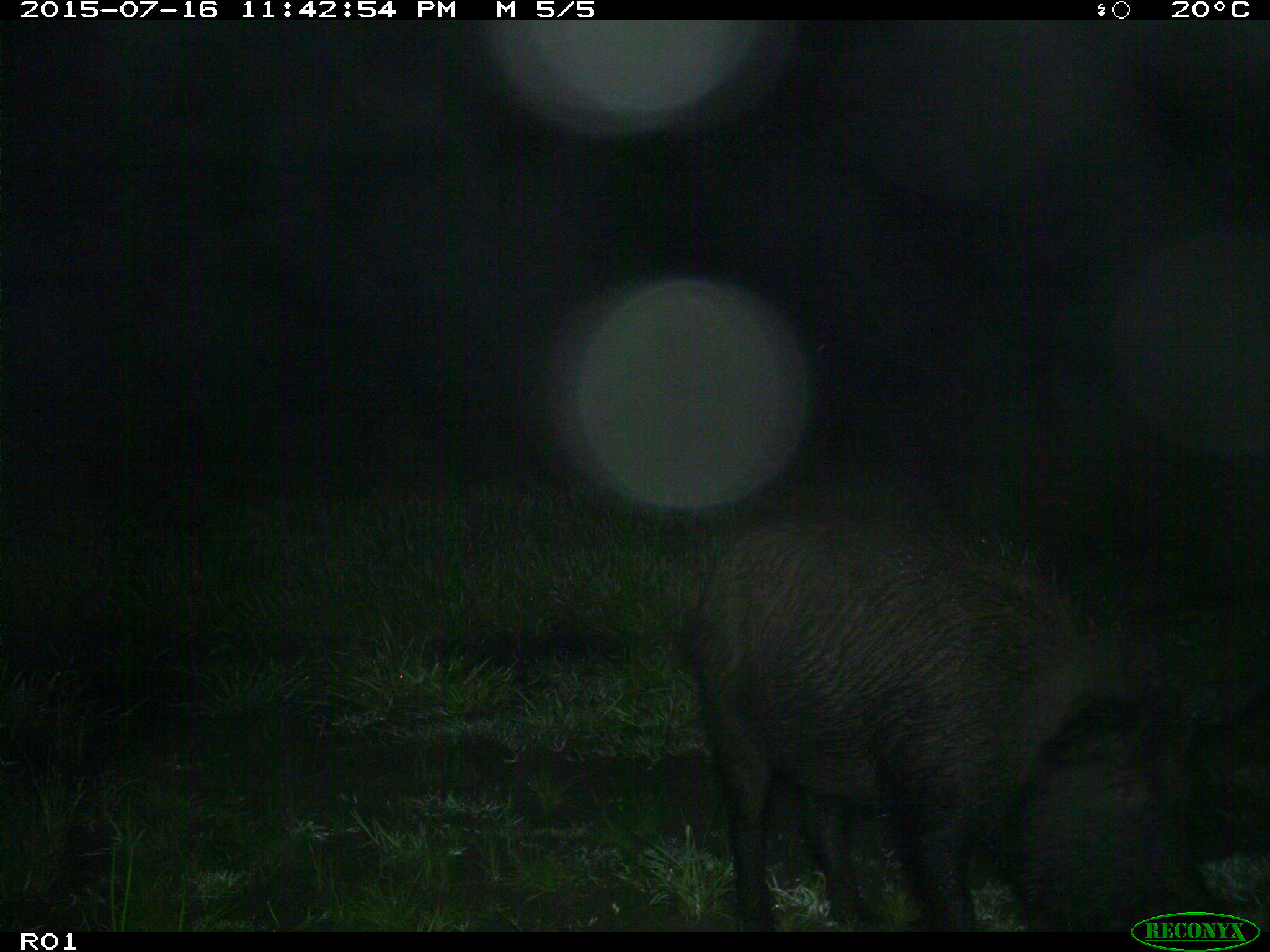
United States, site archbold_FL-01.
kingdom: Animalia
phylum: Chordata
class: Mammalia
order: Artiodactyla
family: Suidae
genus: Sus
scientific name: Sus scrofa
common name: wild boar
Sus scrofa (wild boar).